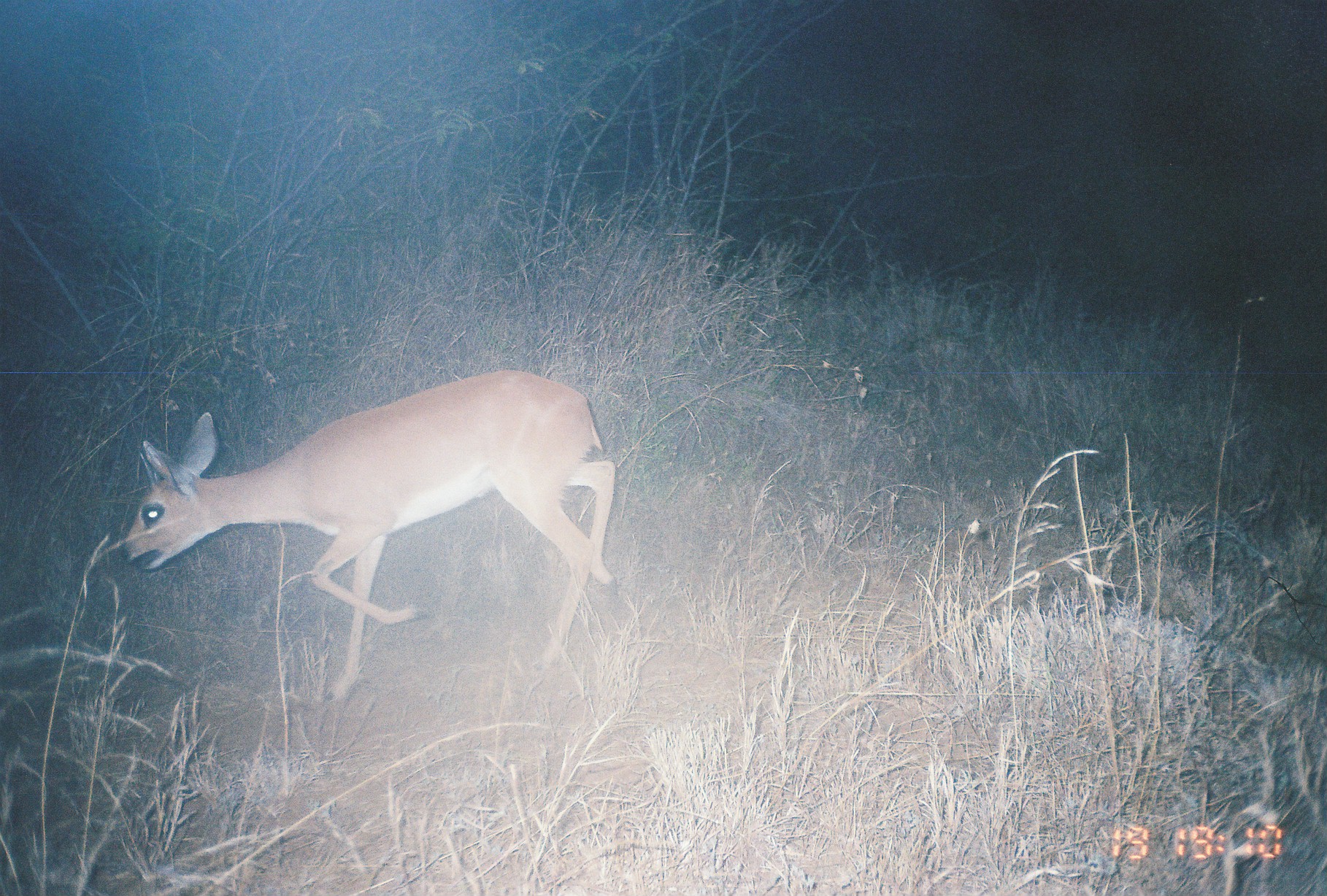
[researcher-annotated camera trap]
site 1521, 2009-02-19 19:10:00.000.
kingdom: Animalia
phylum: Chordata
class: Mammalia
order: Artiodactyla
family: Bovidae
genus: Raphicerus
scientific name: Raphicerus campestris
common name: steenbok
Raphicerus campestris (steenbok), count 1.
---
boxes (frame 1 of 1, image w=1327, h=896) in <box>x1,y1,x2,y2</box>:
raphicerus campestris: <box>118,366,619,702</box>